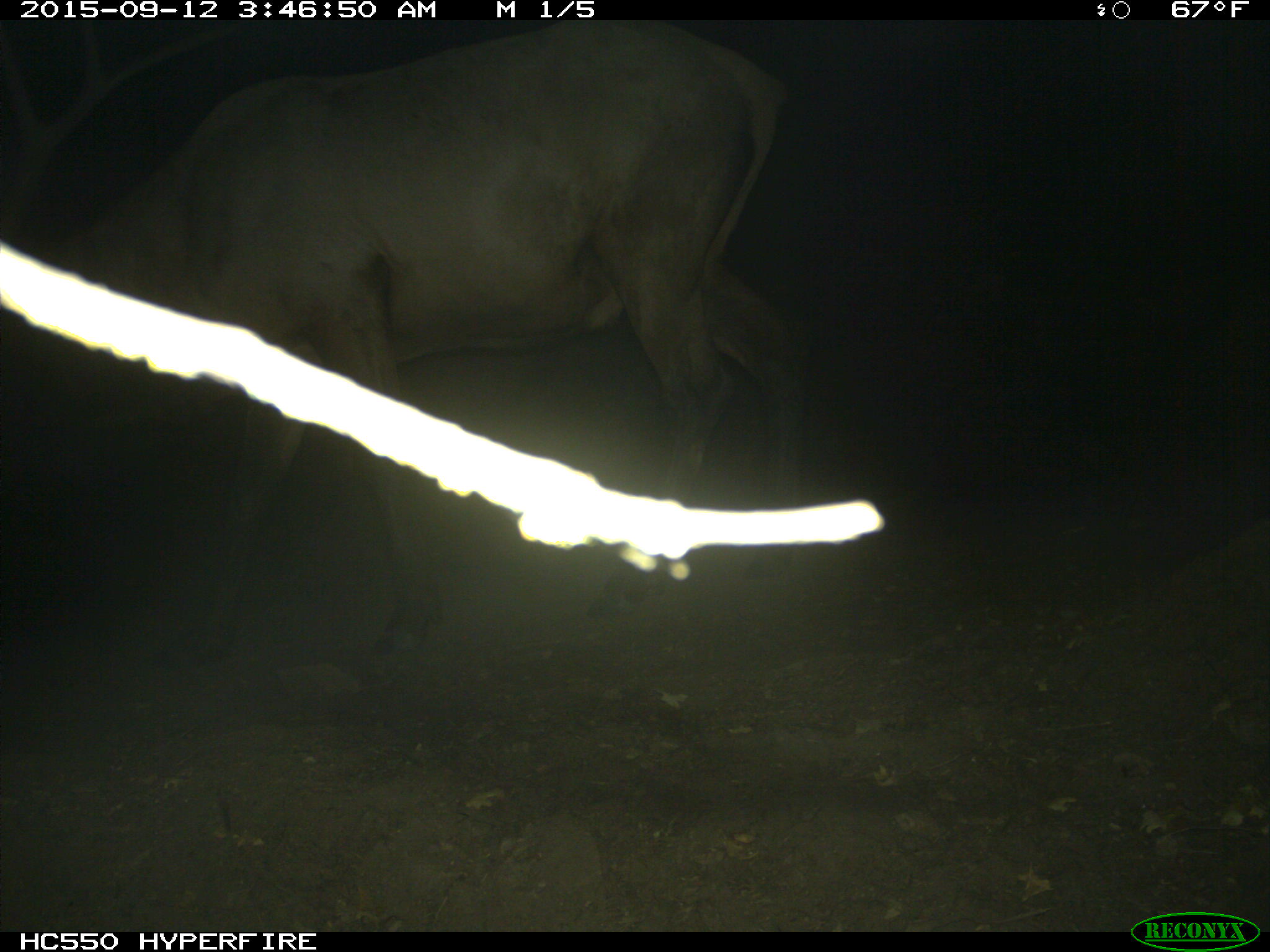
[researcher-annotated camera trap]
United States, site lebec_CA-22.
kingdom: Animalia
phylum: Chordata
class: Mammalia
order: Artiodactyla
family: Cervidae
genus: Cervus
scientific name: Cervus canadensis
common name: elk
Cervus canadensis (elk).